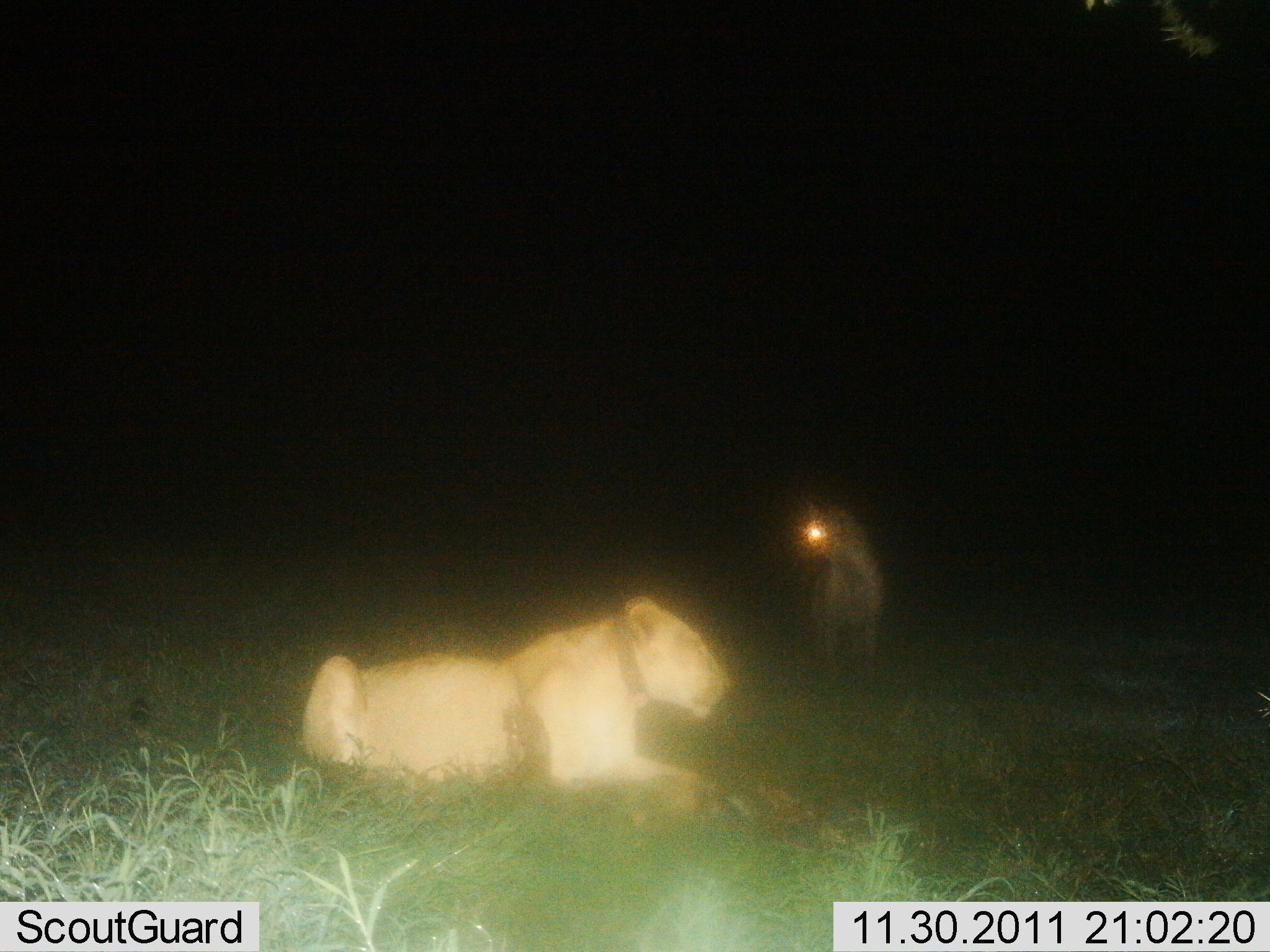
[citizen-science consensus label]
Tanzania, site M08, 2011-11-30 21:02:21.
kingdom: Animalia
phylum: Chordata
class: Mammalia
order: Carnivora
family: Hyaenidae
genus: Crocuta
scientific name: Crocuta crocuta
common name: spotted hyena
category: hyenaspotted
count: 1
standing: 100%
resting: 0%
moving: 0%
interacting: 0%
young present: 0%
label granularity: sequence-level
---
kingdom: Animalia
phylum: Chordata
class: Mammalia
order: Carnivora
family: Felidae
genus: Panthera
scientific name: Panthera leo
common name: lion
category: lionfemale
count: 1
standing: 36%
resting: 100%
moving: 0%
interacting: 0%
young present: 0%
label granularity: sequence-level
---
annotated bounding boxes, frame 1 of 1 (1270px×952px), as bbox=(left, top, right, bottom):
animal: bbox=(300, 595, 758, 831); bbox=(792, 490, 887, 698)